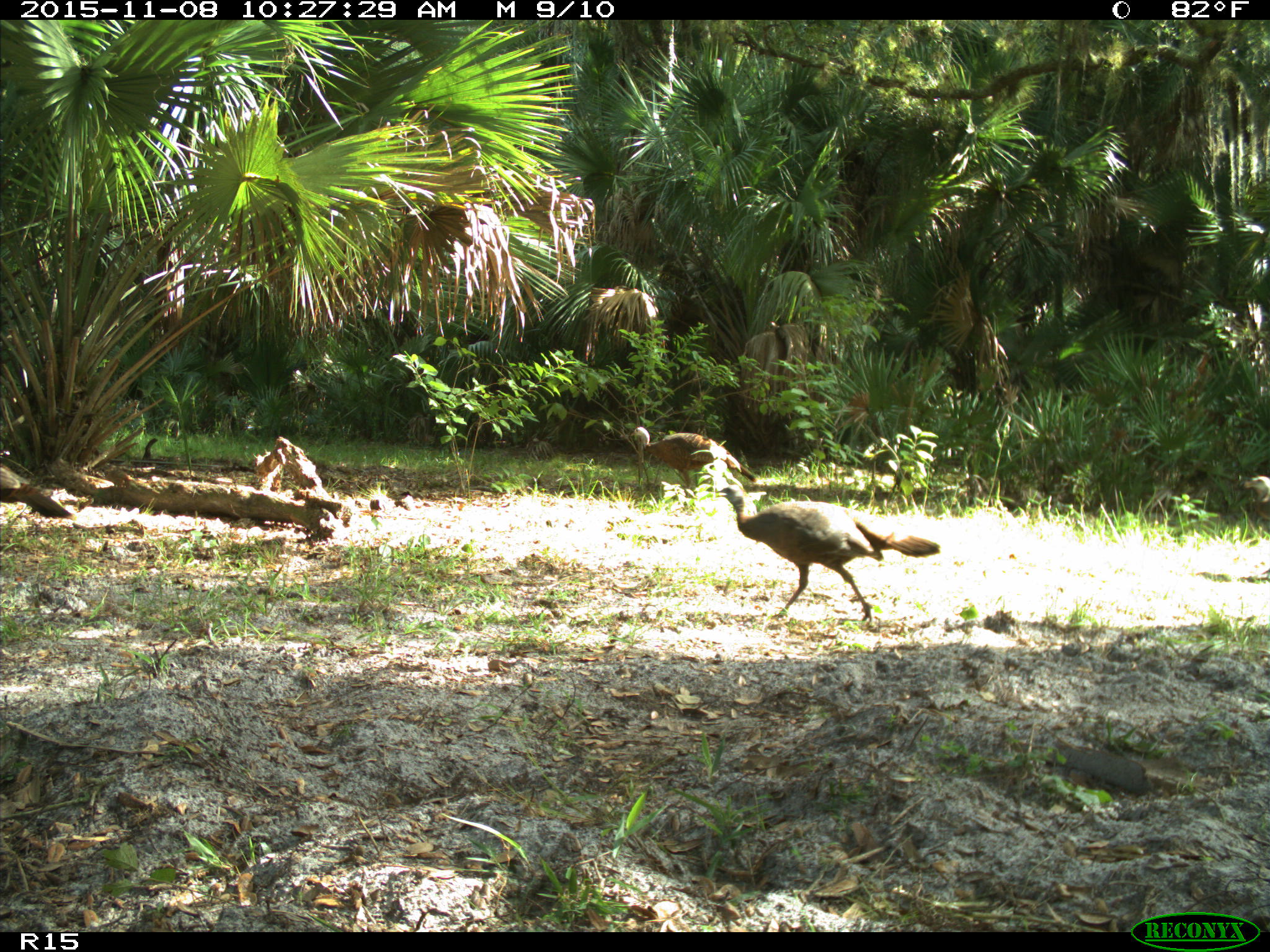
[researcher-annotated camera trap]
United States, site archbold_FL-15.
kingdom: Animalia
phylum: Chordata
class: Aves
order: Galliformes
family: Phasianidae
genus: Meleagris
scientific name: Meleagris gallopavo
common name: wild turkey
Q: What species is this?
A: Meleagris gallopavo (wild turkey).